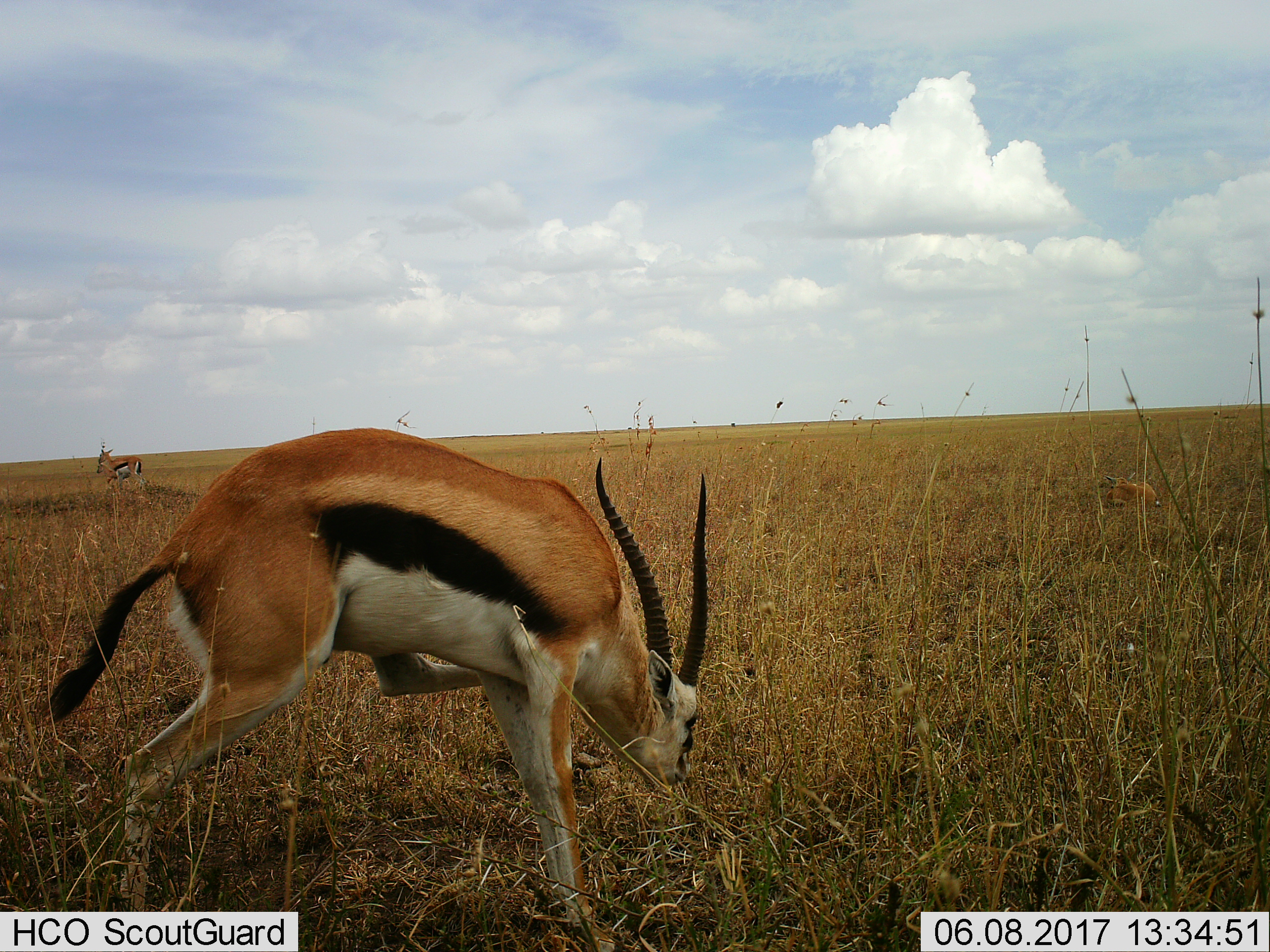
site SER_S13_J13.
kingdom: Animalia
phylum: Chordata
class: Mammalia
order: Artiodactyla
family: Bovidae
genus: Eudorcas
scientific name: Eudorcas thomsonii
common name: thomson's gazelle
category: gazellethomsons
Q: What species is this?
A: Gazellethomsons (thomson's gazelle) (Eudorcas thomsonii).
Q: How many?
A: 2.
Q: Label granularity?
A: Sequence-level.